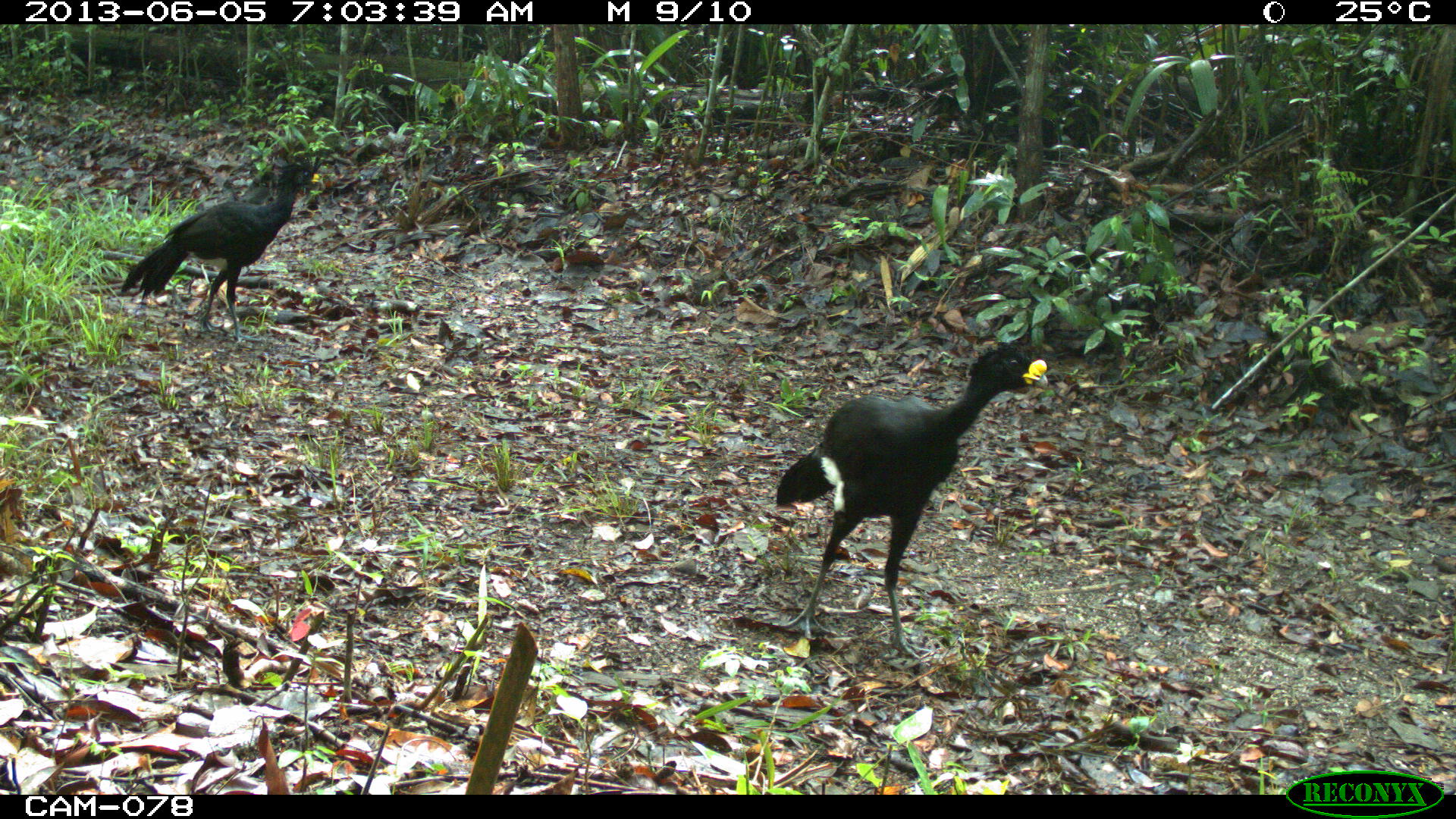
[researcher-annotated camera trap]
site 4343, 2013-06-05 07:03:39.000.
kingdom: Animalia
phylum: Chordata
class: Aves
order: Galliformes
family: Cracidae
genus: Crax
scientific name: Crax rubra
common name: great curassow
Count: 3.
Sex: male.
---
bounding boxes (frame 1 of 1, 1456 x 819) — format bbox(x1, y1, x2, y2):
crax rubra: bbox(773, 337, 1050, 666); bbox(119, 146, 325, 347)